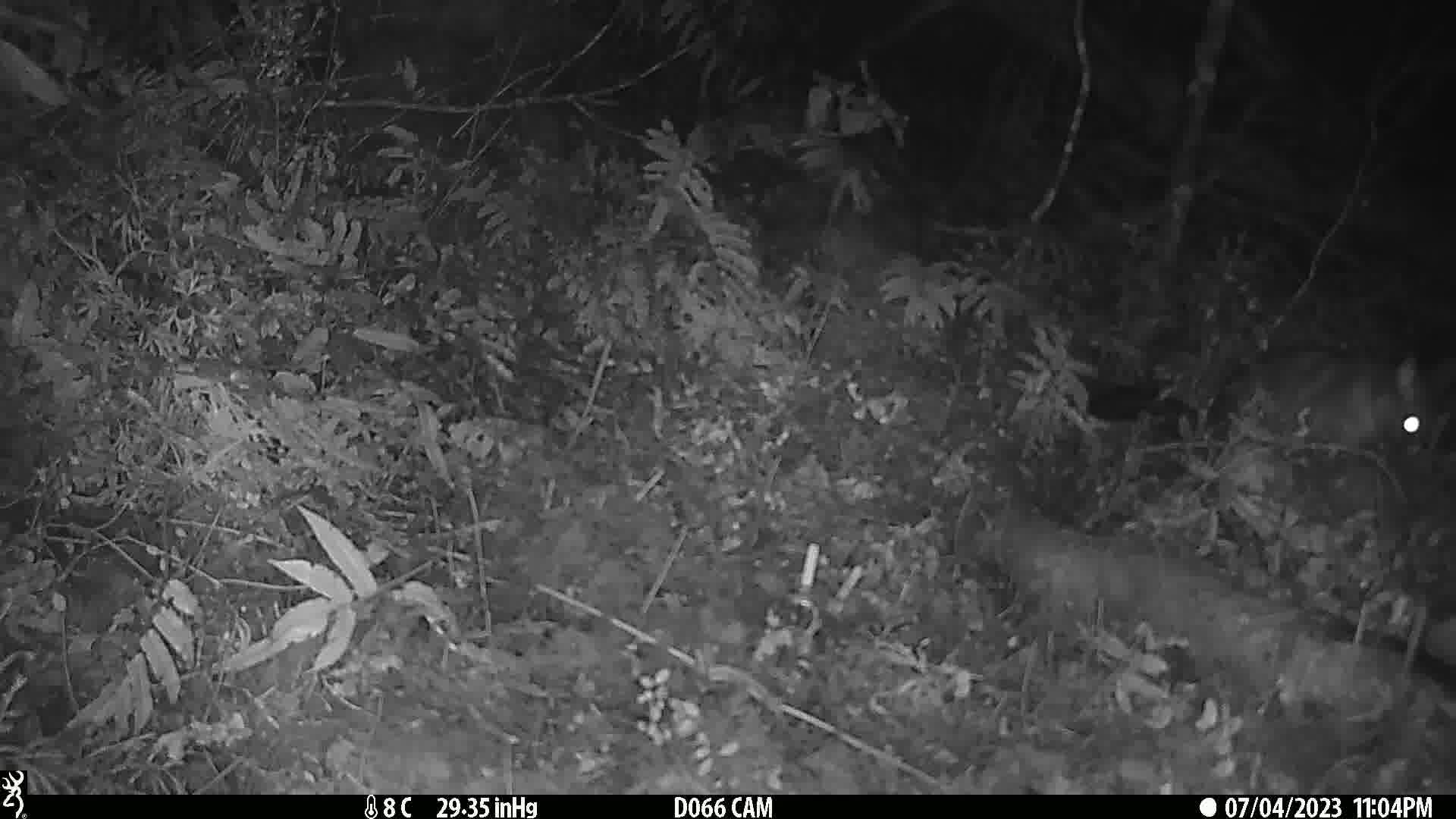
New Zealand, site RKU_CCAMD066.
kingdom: Animalia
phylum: Chordata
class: Mammalia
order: Diprotodontia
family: Phalangeridae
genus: Trichosurus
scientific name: Trichosurus vulpecula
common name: common brushtail possum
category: possum